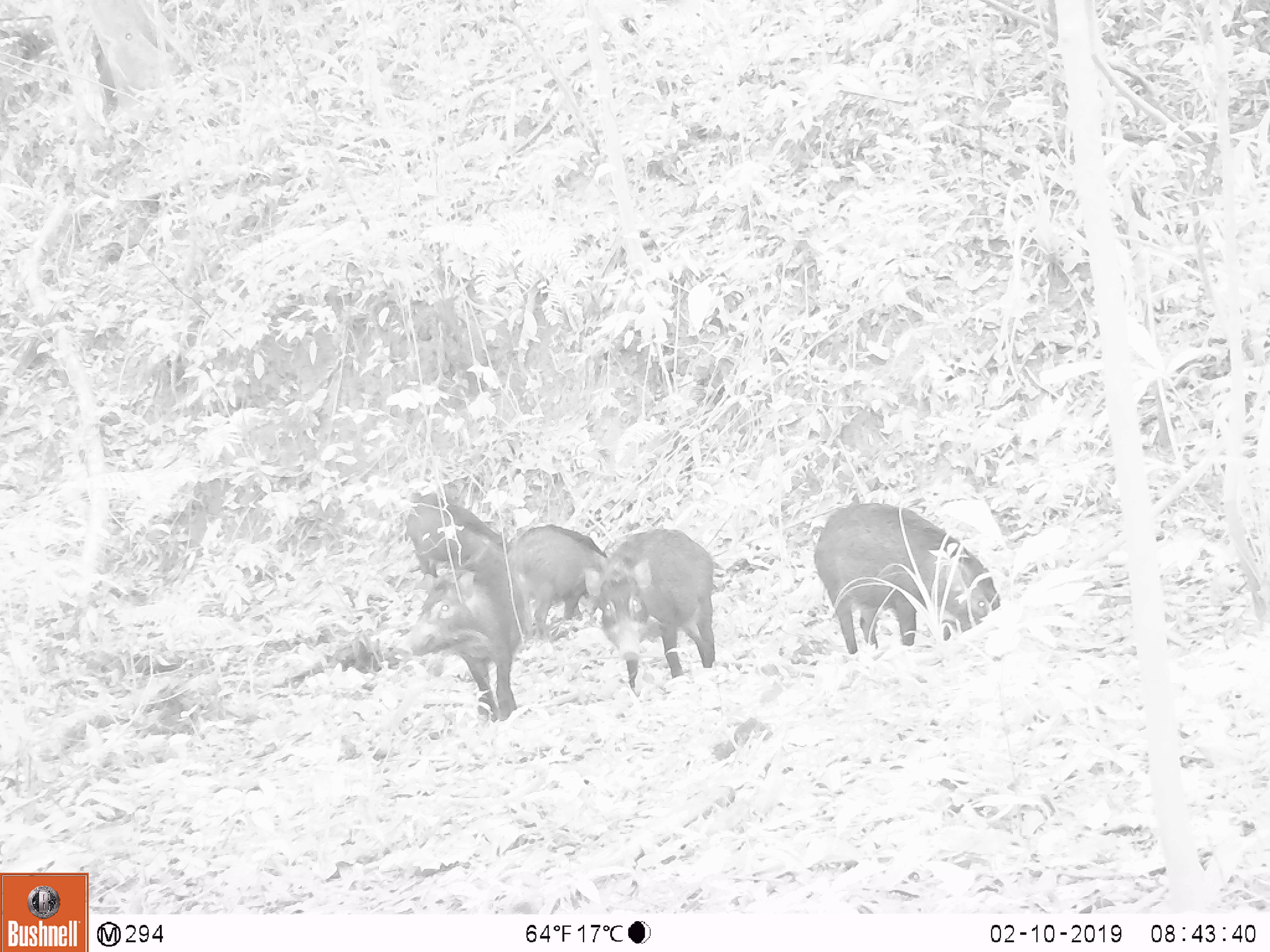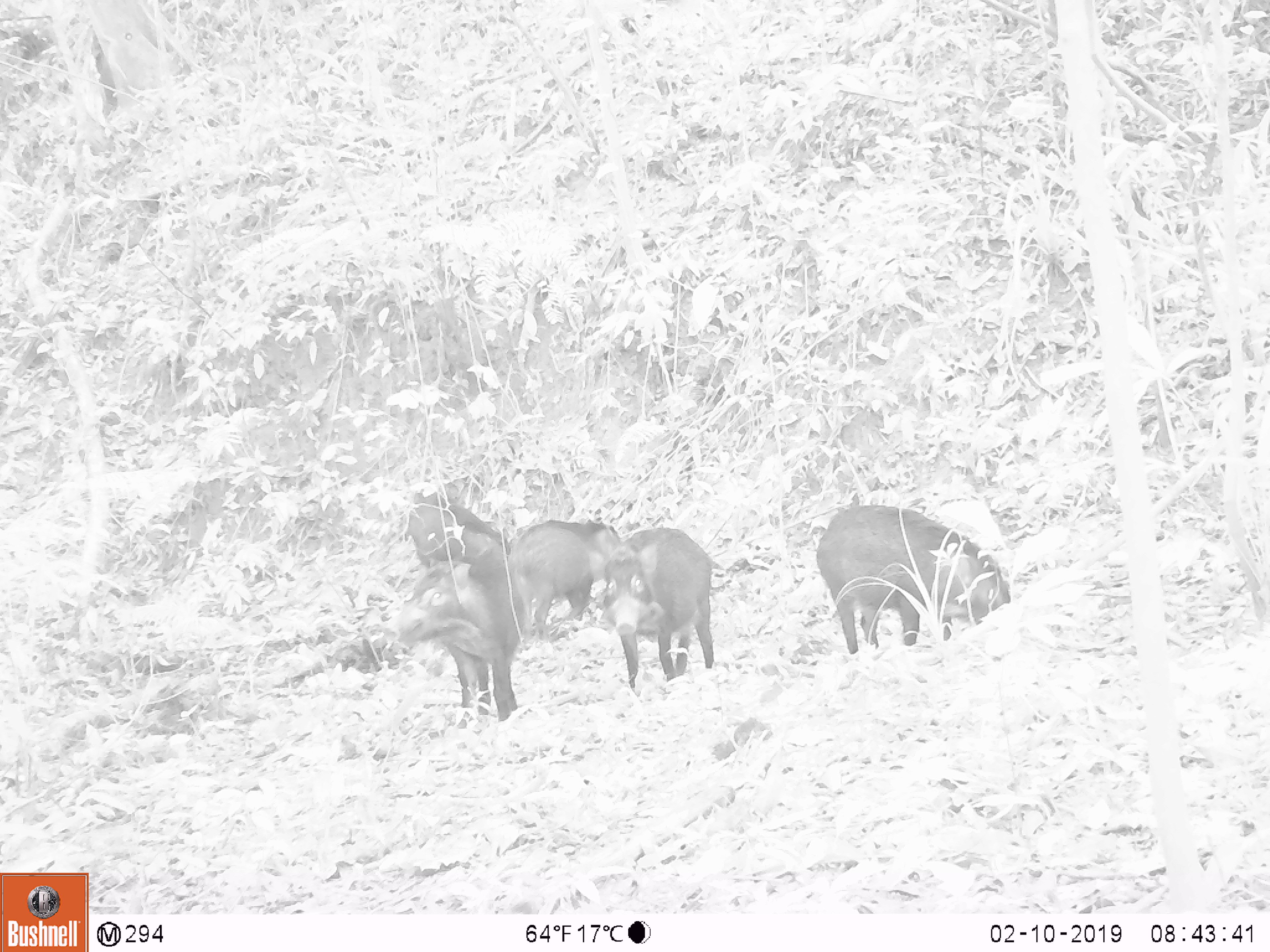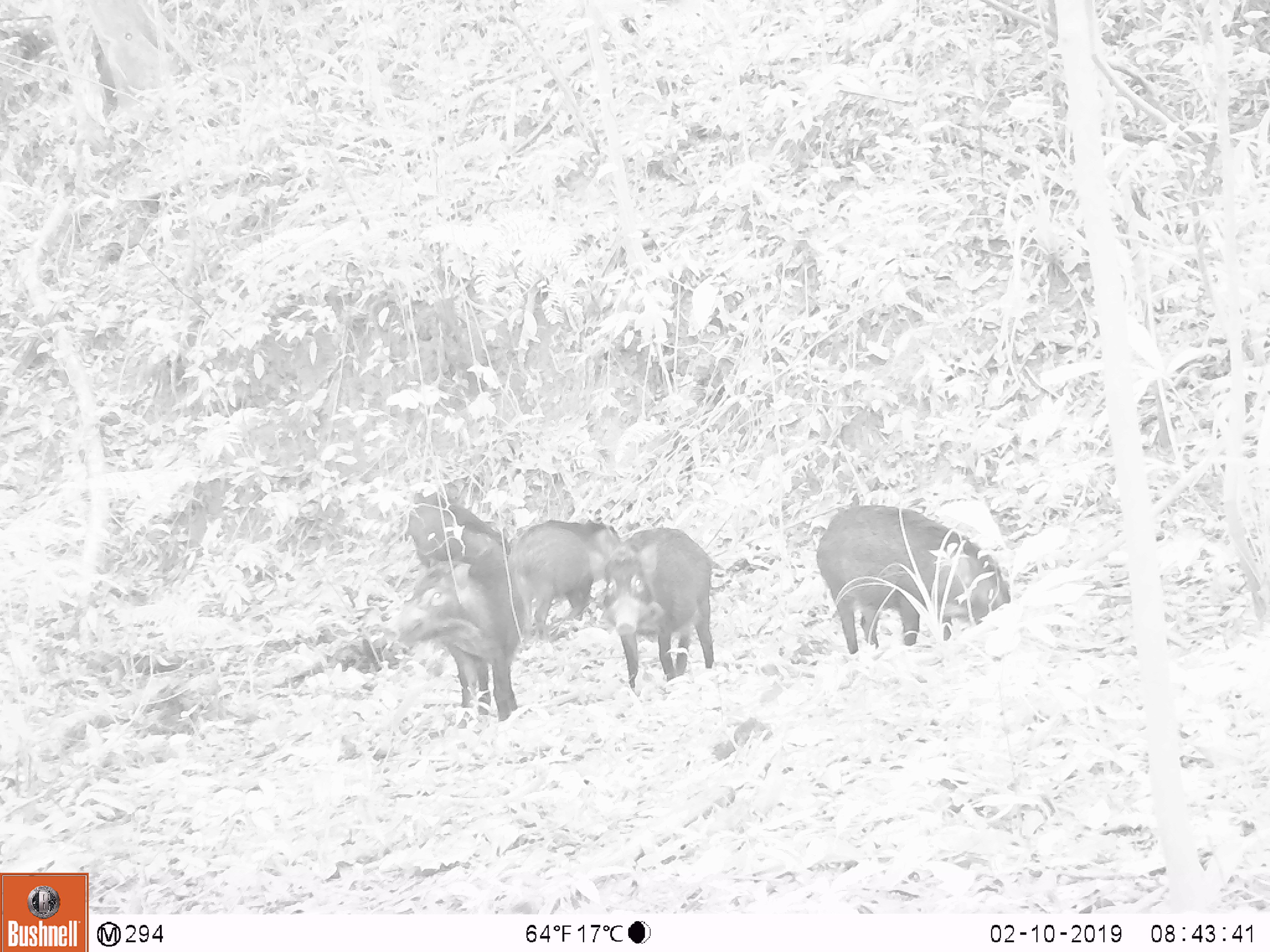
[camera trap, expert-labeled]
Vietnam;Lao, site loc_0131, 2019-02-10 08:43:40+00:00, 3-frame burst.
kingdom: Animalia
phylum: Chordata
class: Mammalia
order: Artiodactyla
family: Suidae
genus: Sus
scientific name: Sus scrofa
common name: eurasian wild pig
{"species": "eurasian wild pig (Sus scrofa)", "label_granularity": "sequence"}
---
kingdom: Animalia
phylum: Chordata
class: Aves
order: Galliformes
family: Phasianidae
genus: Gallus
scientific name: Gallus gallus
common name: red junglefowl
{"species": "red junglefowl (Gallus gallus)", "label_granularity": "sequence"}